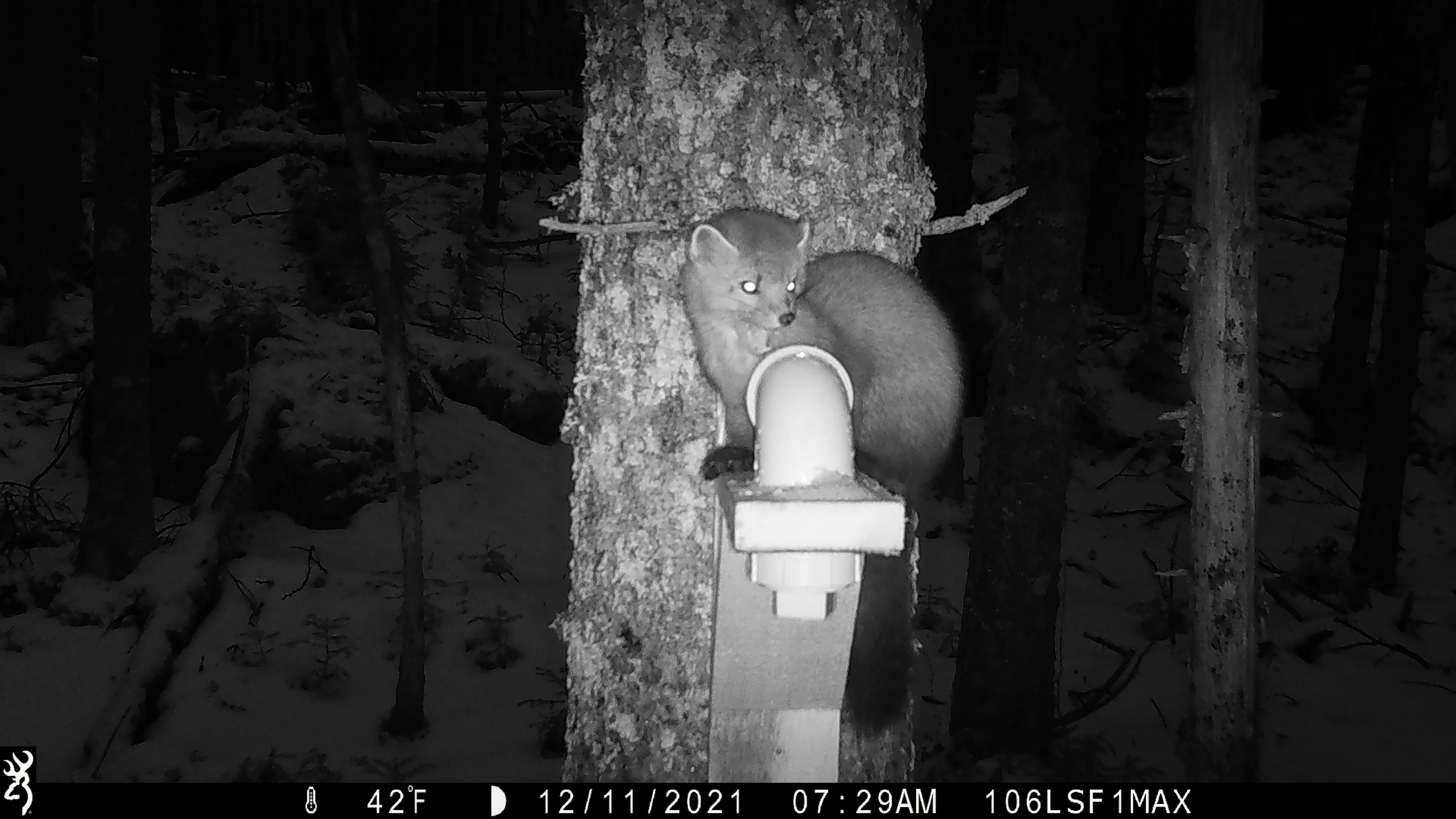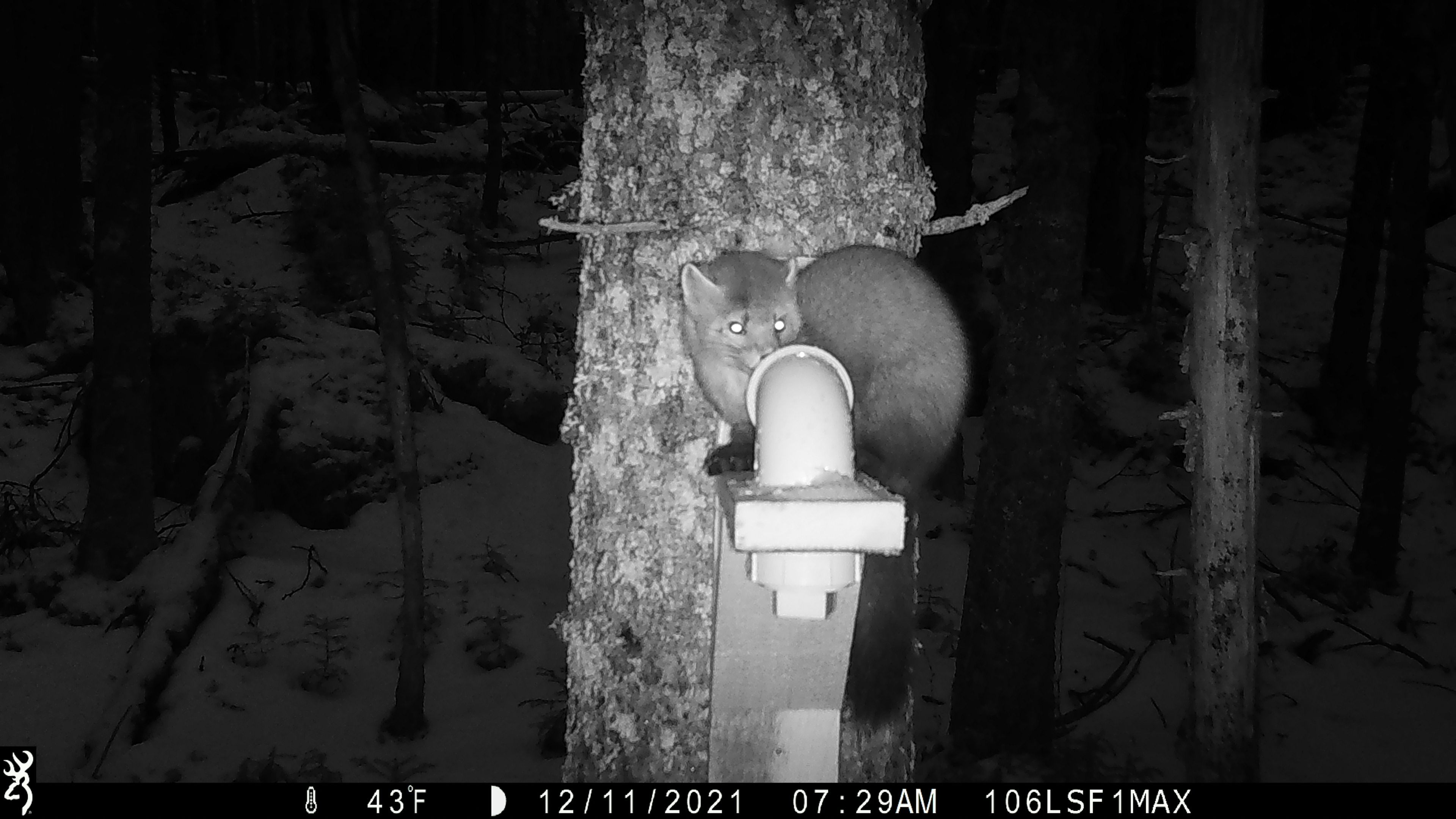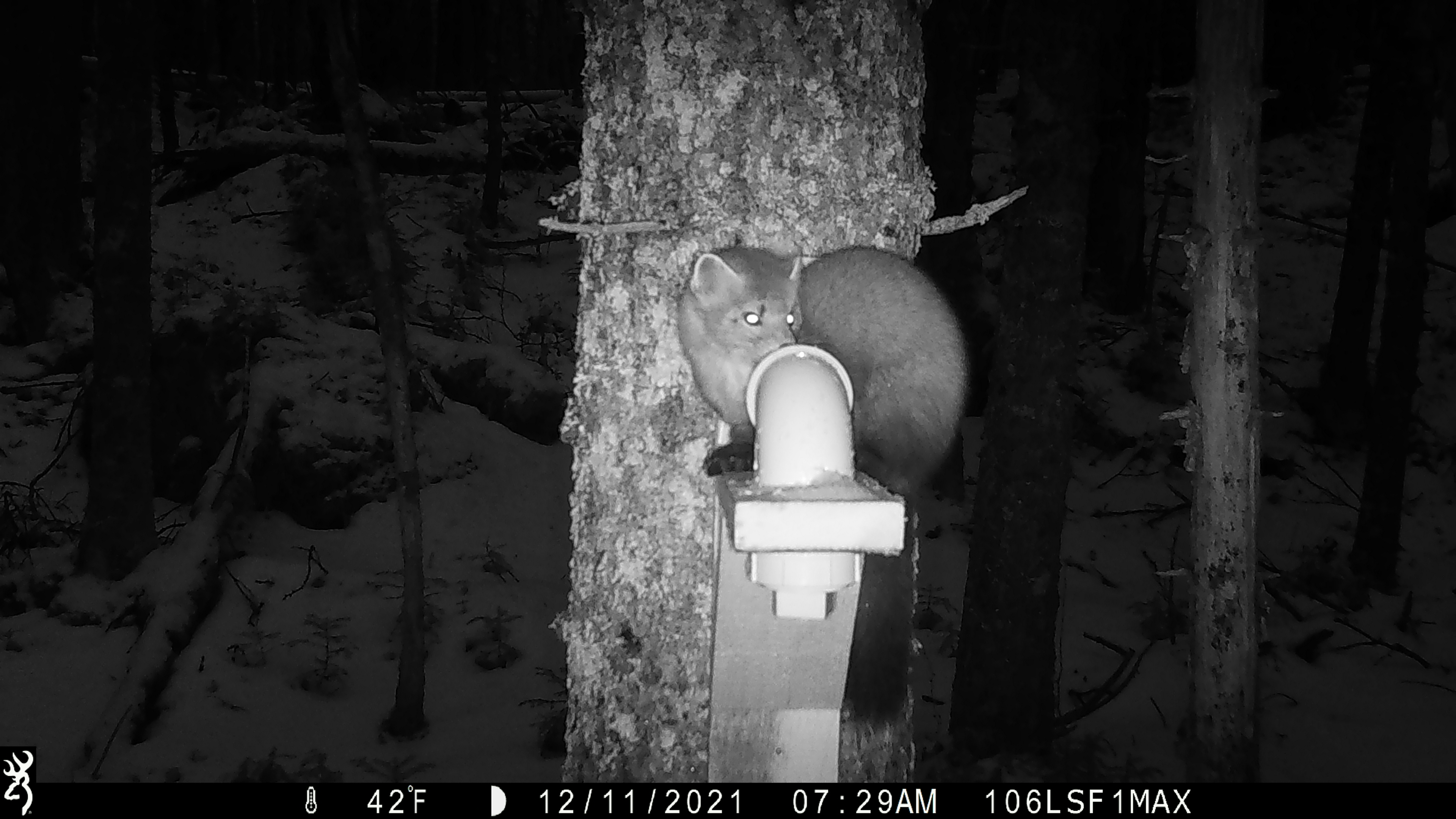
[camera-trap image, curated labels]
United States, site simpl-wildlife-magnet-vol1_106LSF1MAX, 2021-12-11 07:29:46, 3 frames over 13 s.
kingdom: Animalia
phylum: Chordata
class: Mammalia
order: Carnivora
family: Mustelidae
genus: Martes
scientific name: Martes americana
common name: american marten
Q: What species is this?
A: American marten (Martes americana).